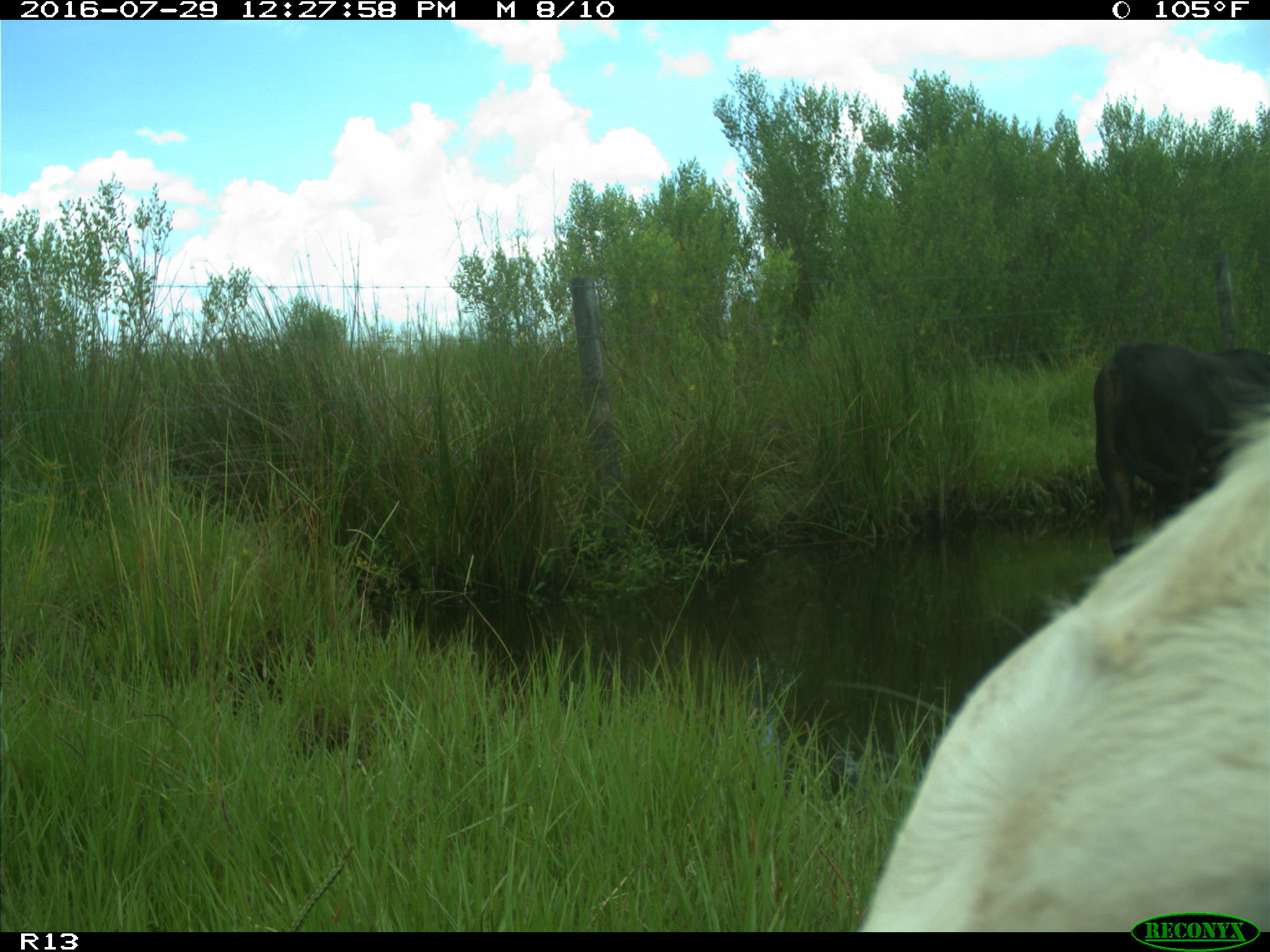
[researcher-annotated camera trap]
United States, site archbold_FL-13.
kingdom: Animalia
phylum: Chordata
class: Mammalia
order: Artiodactyla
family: Bovidae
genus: Bos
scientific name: Bos taurus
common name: domestic cow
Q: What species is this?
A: Bos taurus (domestic cow).